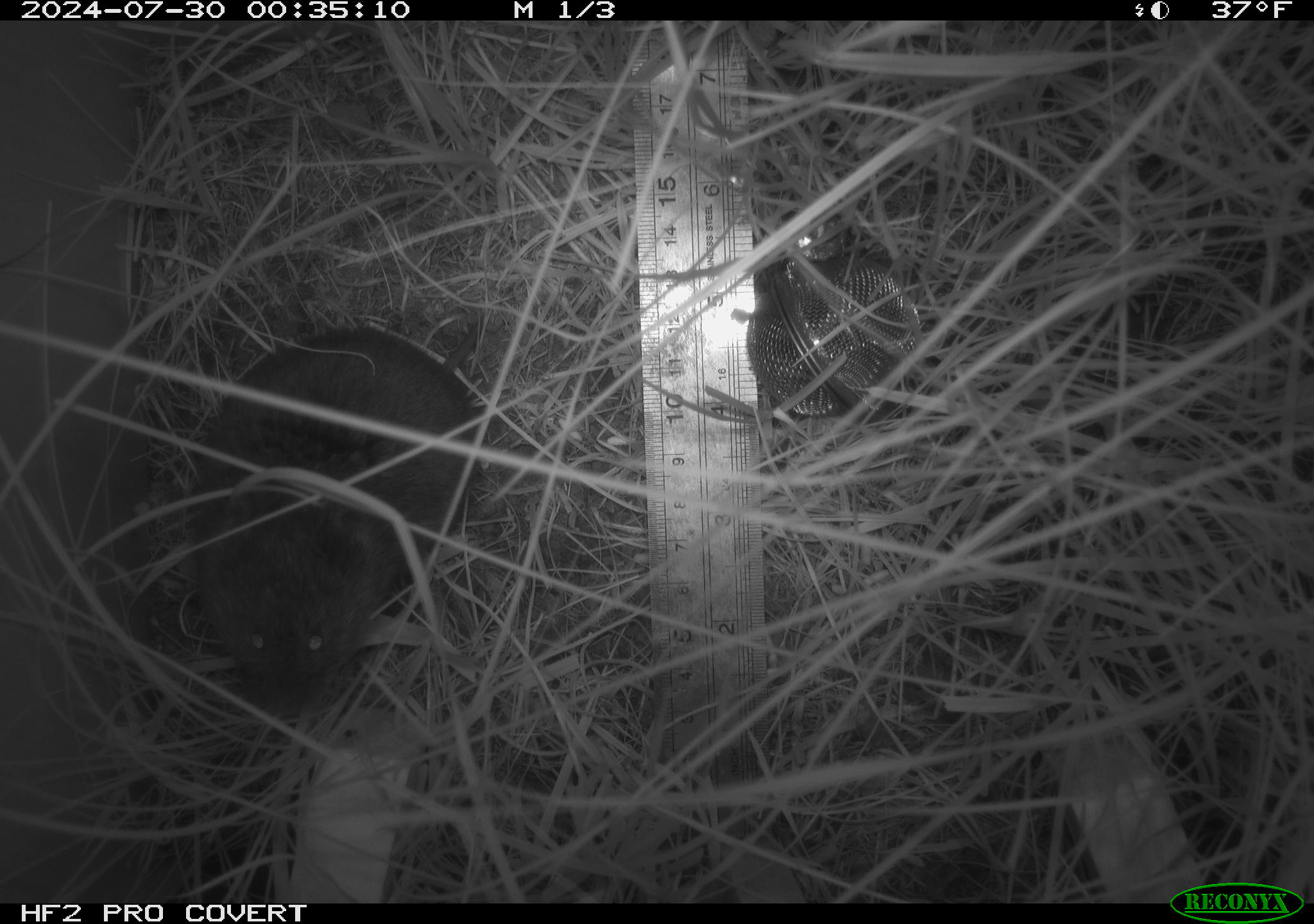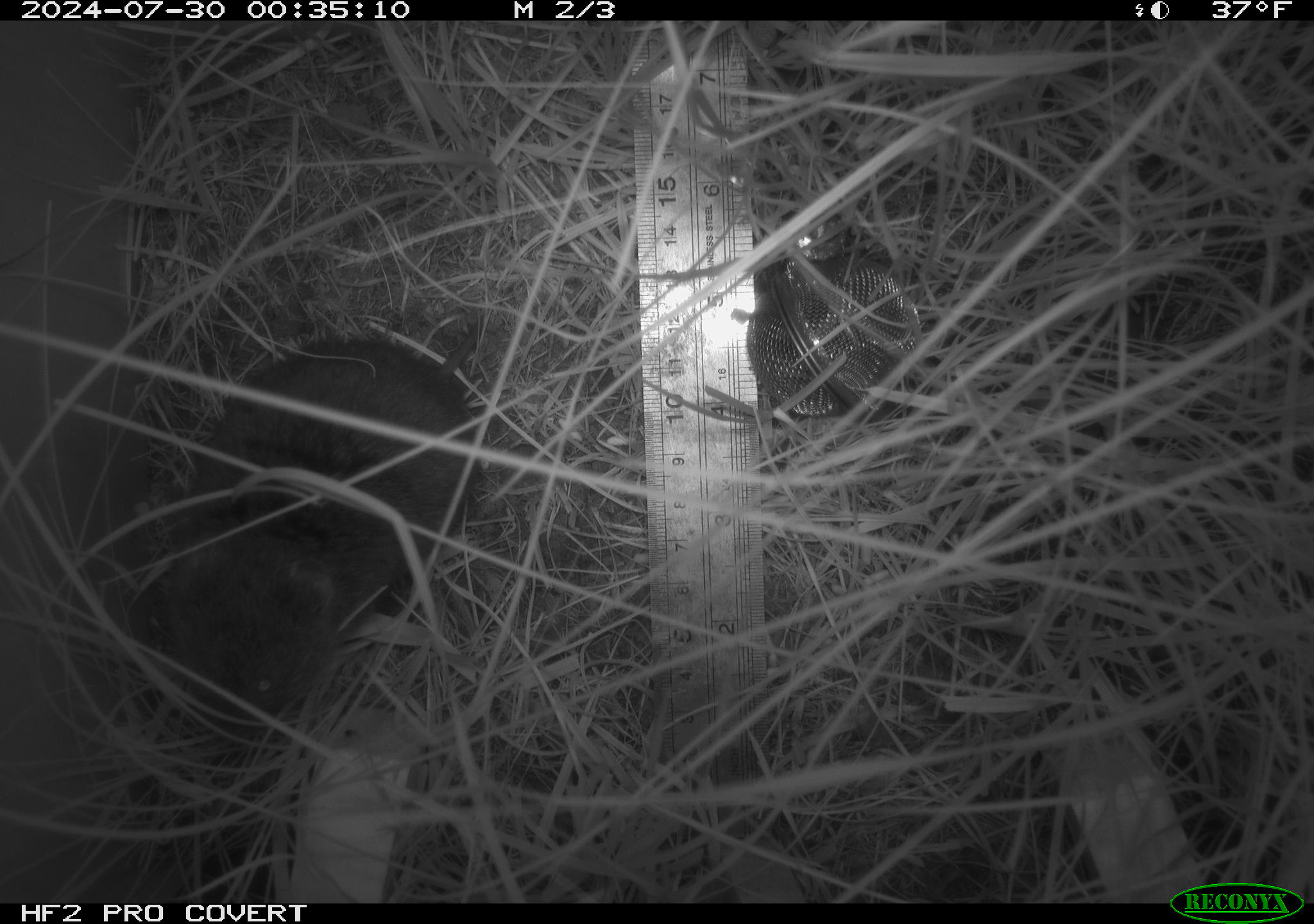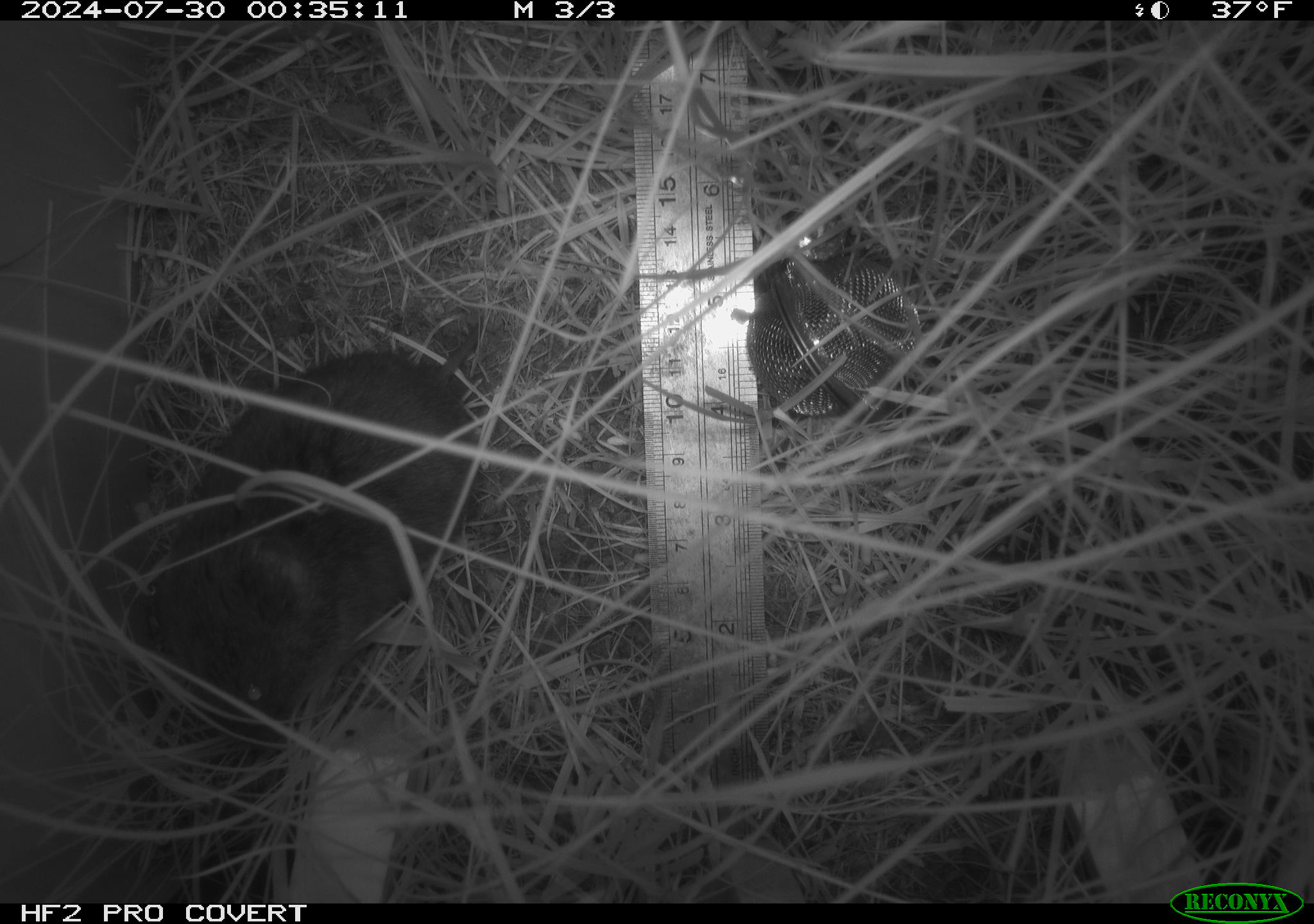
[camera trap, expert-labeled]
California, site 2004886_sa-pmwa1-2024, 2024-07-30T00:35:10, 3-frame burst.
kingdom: Animalia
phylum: Chordata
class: Mammalia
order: Rodentia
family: Cricetidae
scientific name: Arvicolinae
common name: voles, lemmings, and muskrats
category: arvicolinae subfamily